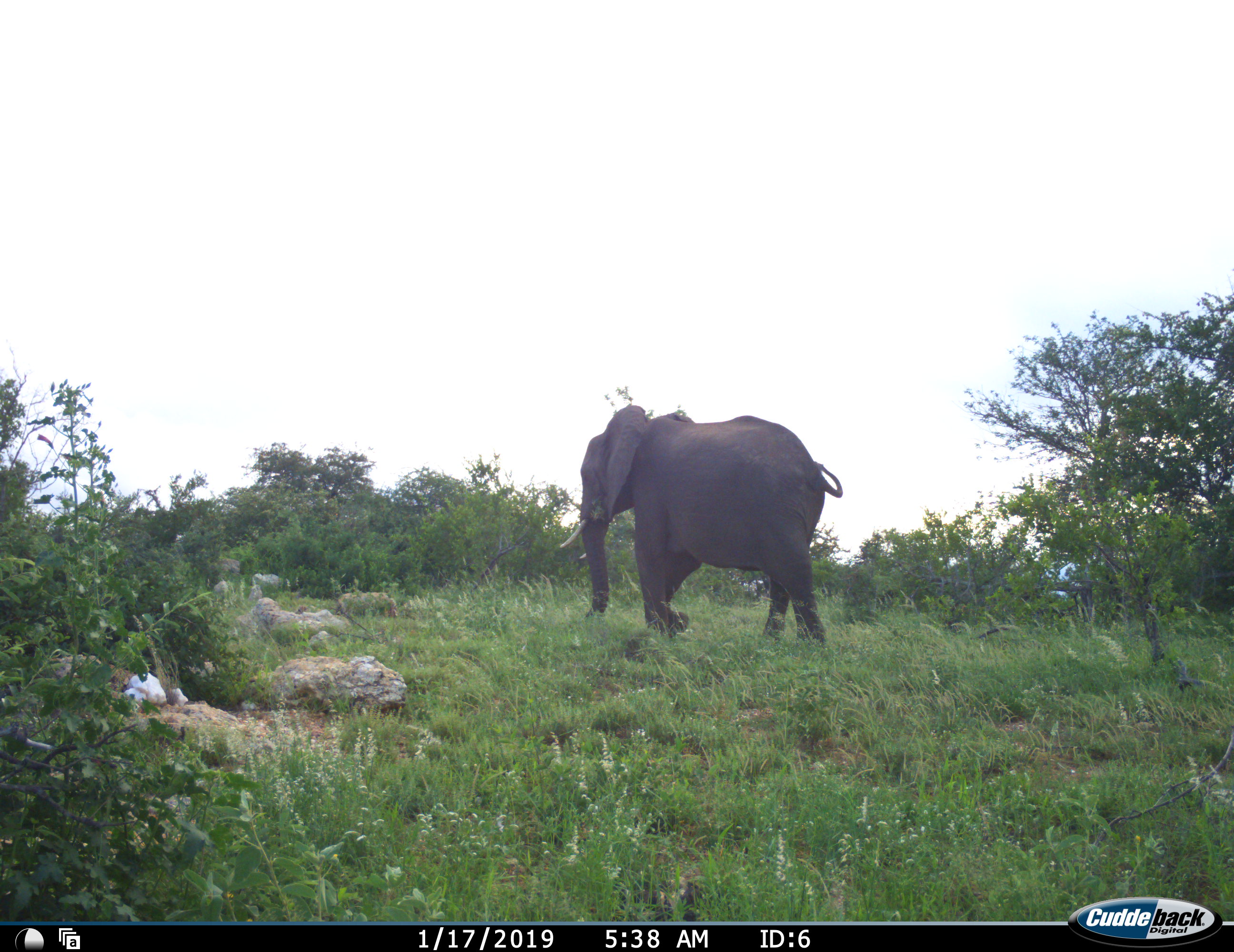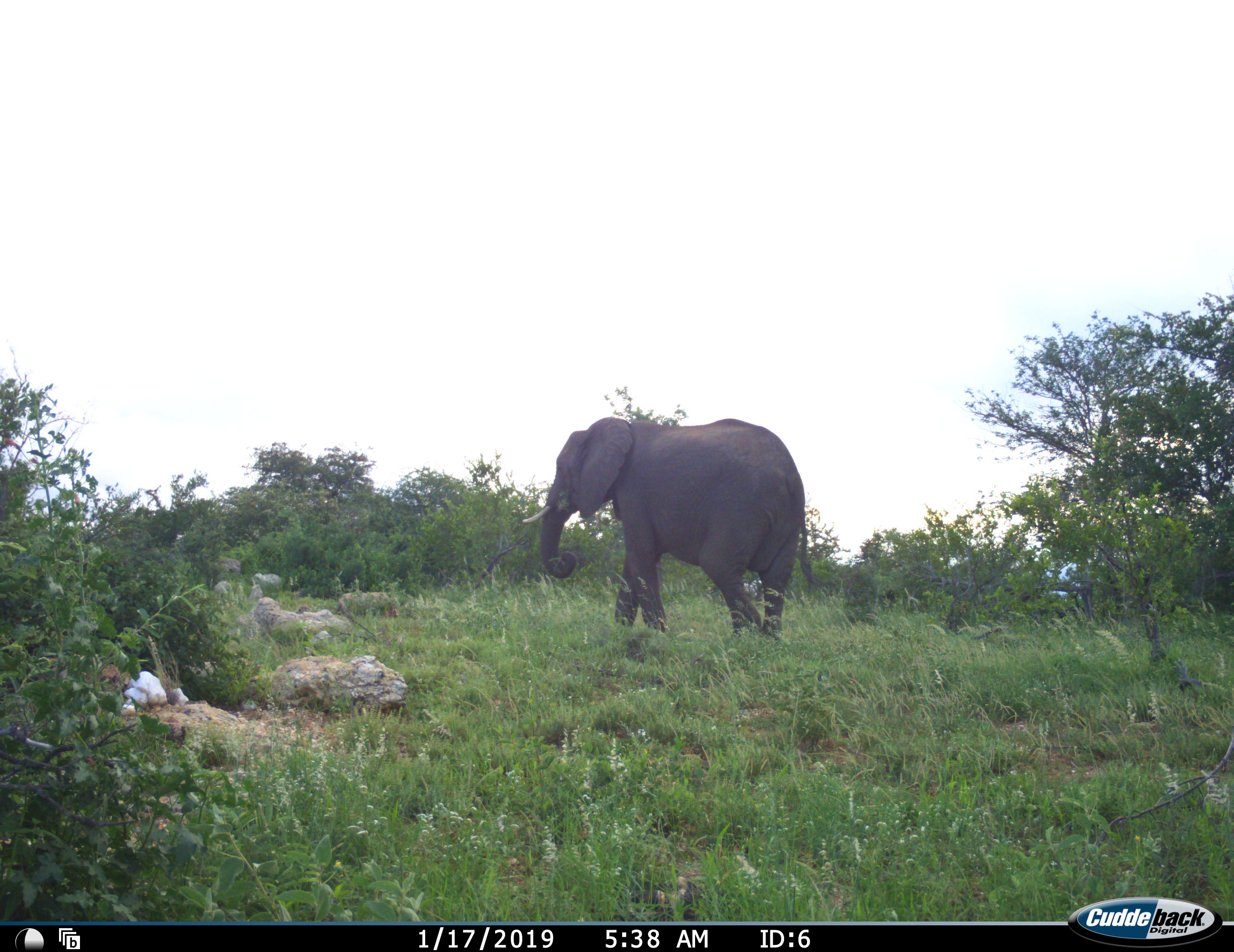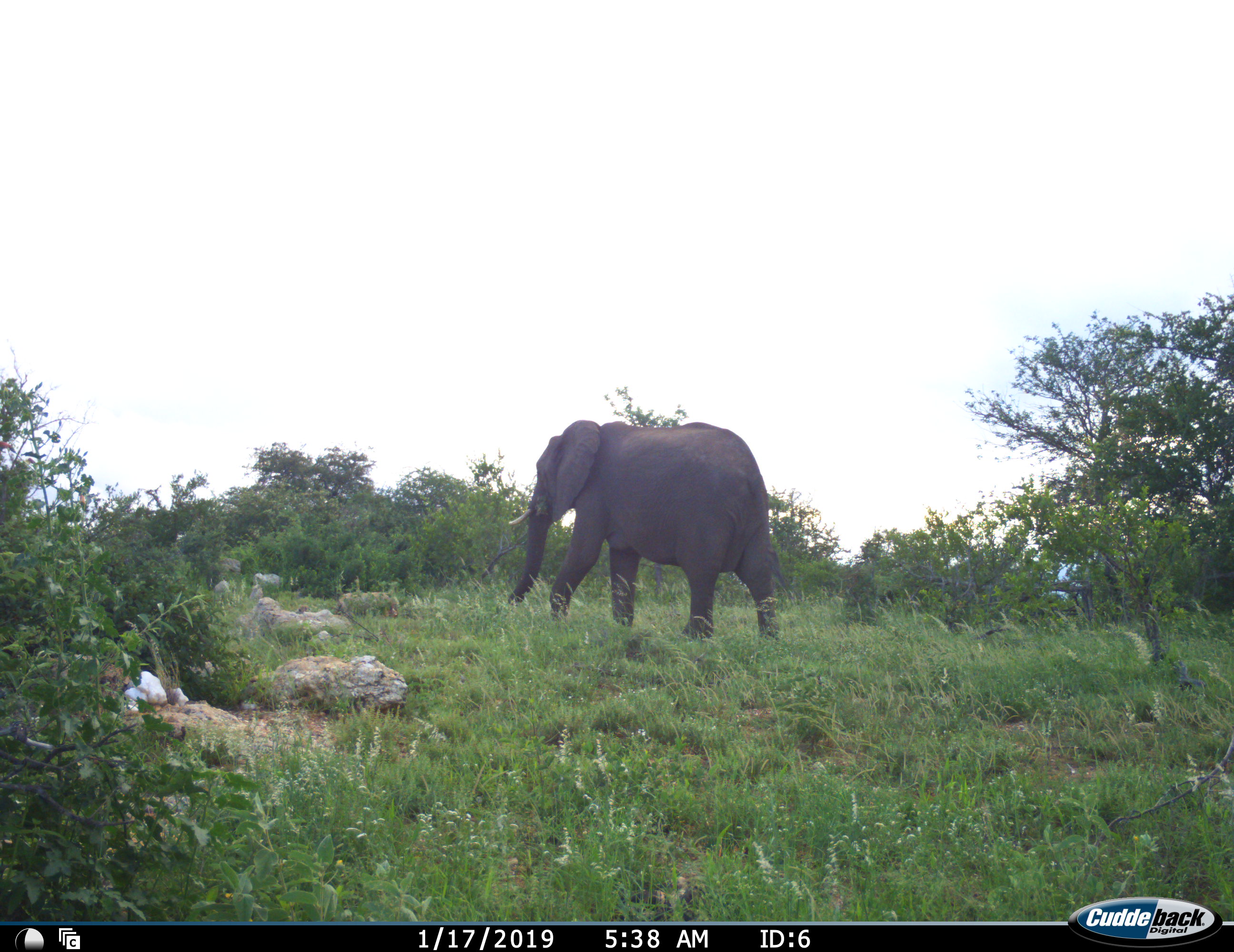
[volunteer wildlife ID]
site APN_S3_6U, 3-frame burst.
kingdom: Animalia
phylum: Chordata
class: Mammalia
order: Proboscidea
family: Elephantidae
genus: Loxodonta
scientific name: Loxodonta africana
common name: african bush elephant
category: elephant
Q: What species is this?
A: Elephant (african bush elephant) (Loxodonta africana).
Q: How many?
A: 1.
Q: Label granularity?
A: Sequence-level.